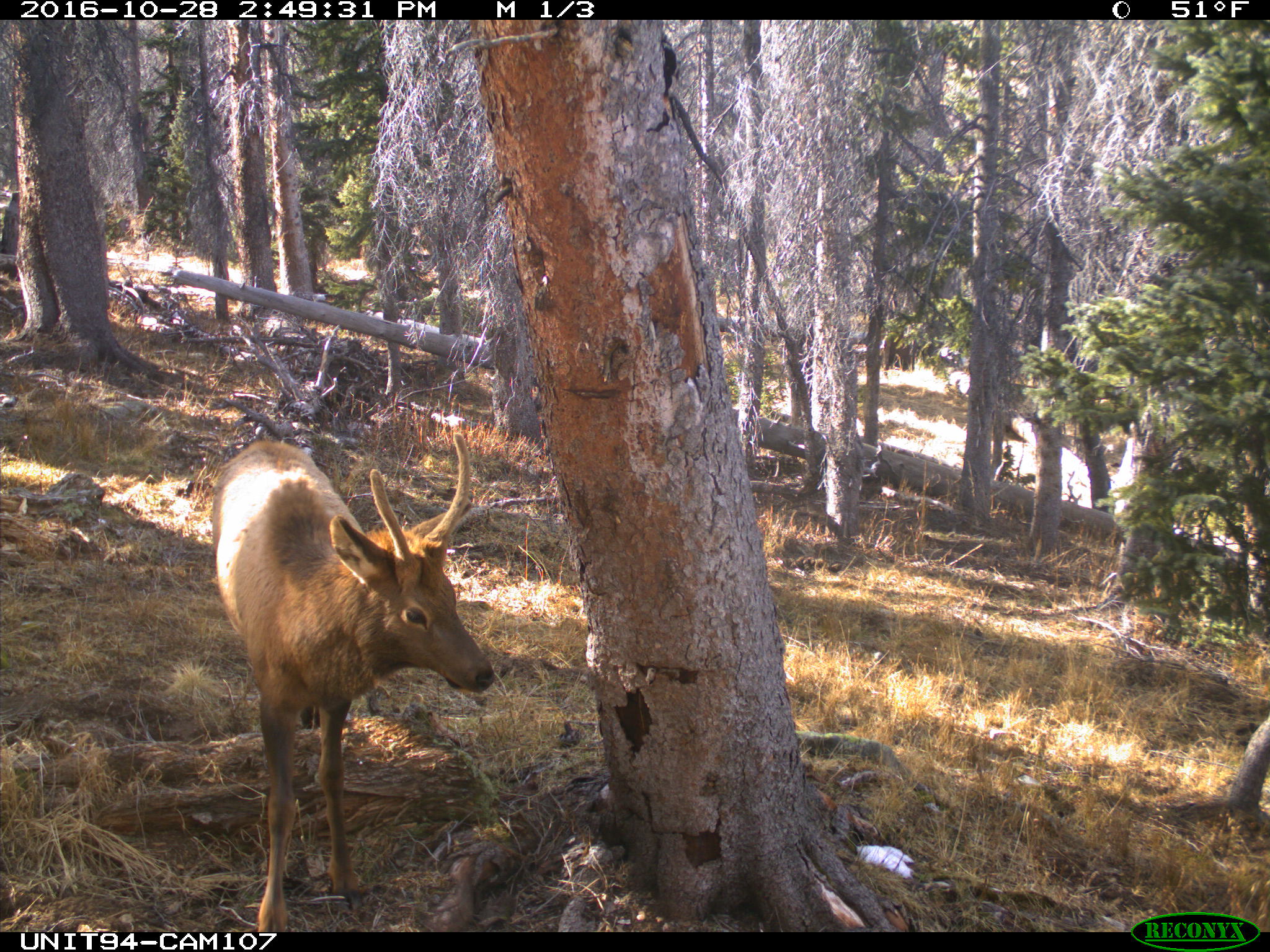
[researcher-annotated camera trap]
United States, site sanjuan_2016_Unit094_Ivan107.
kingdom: Animalia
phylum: Chordata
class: Mammalia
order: Artiodactyla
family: Cervidae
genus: Cervus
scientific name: Cervus elaphus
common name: red deer